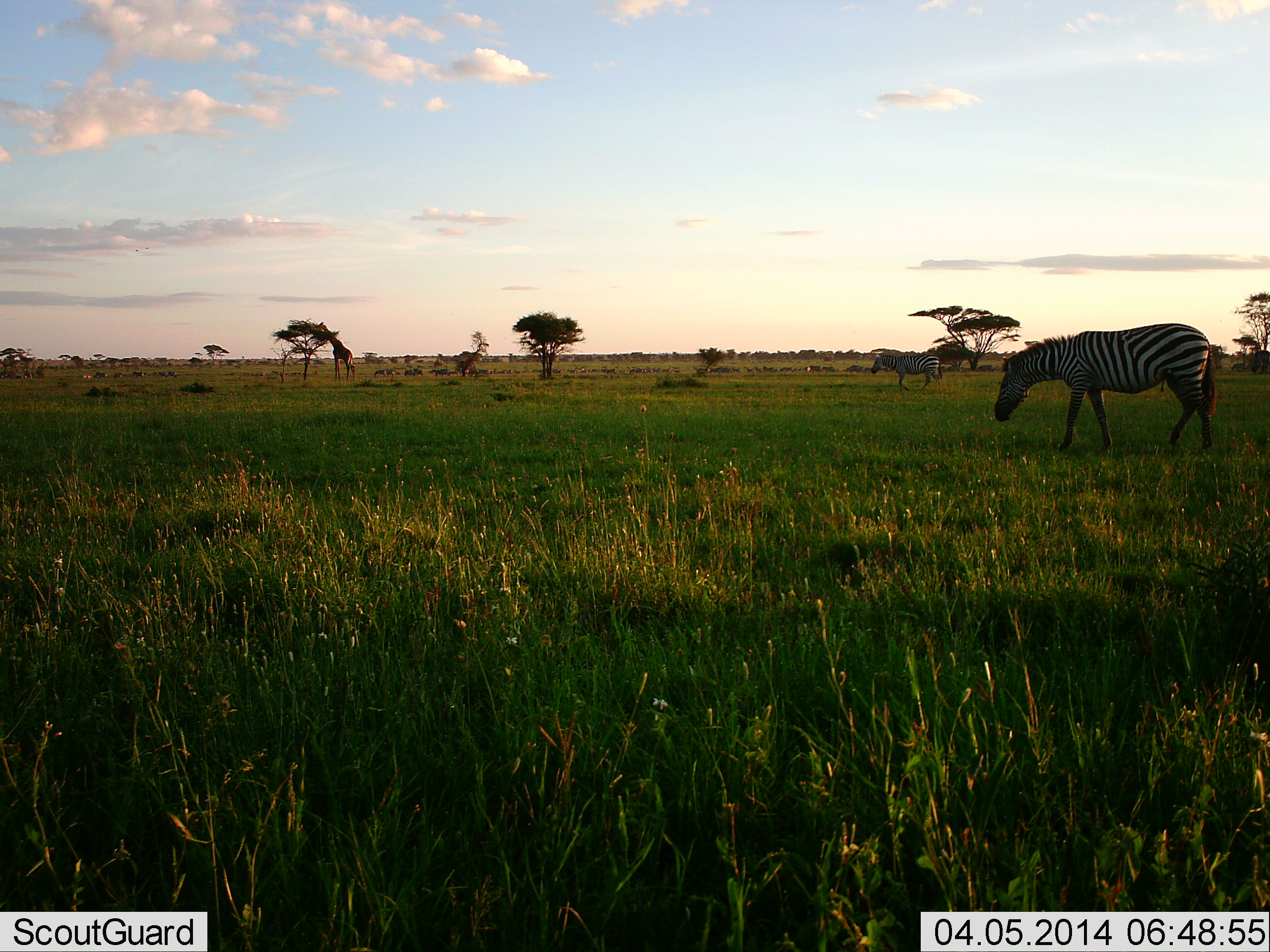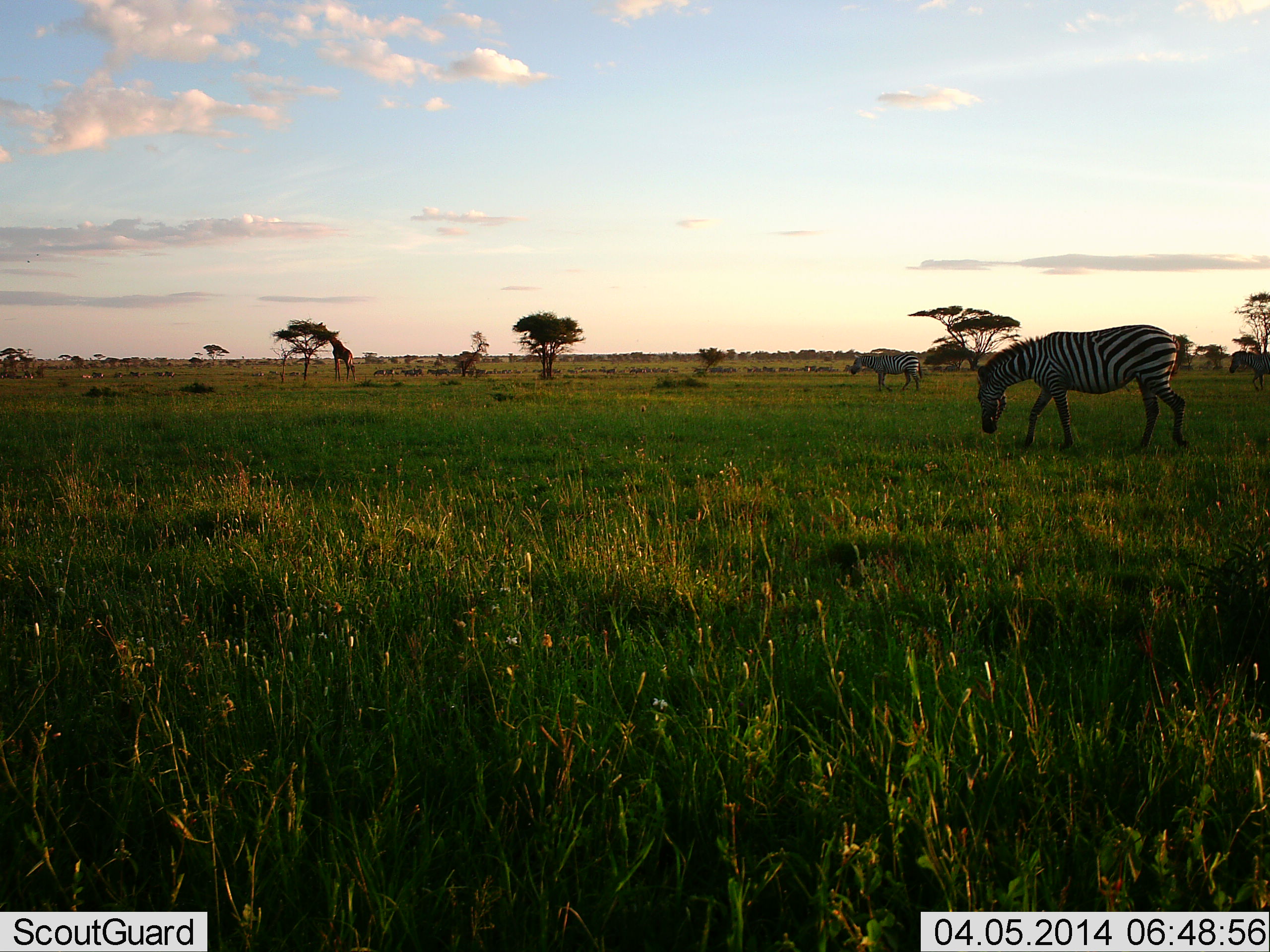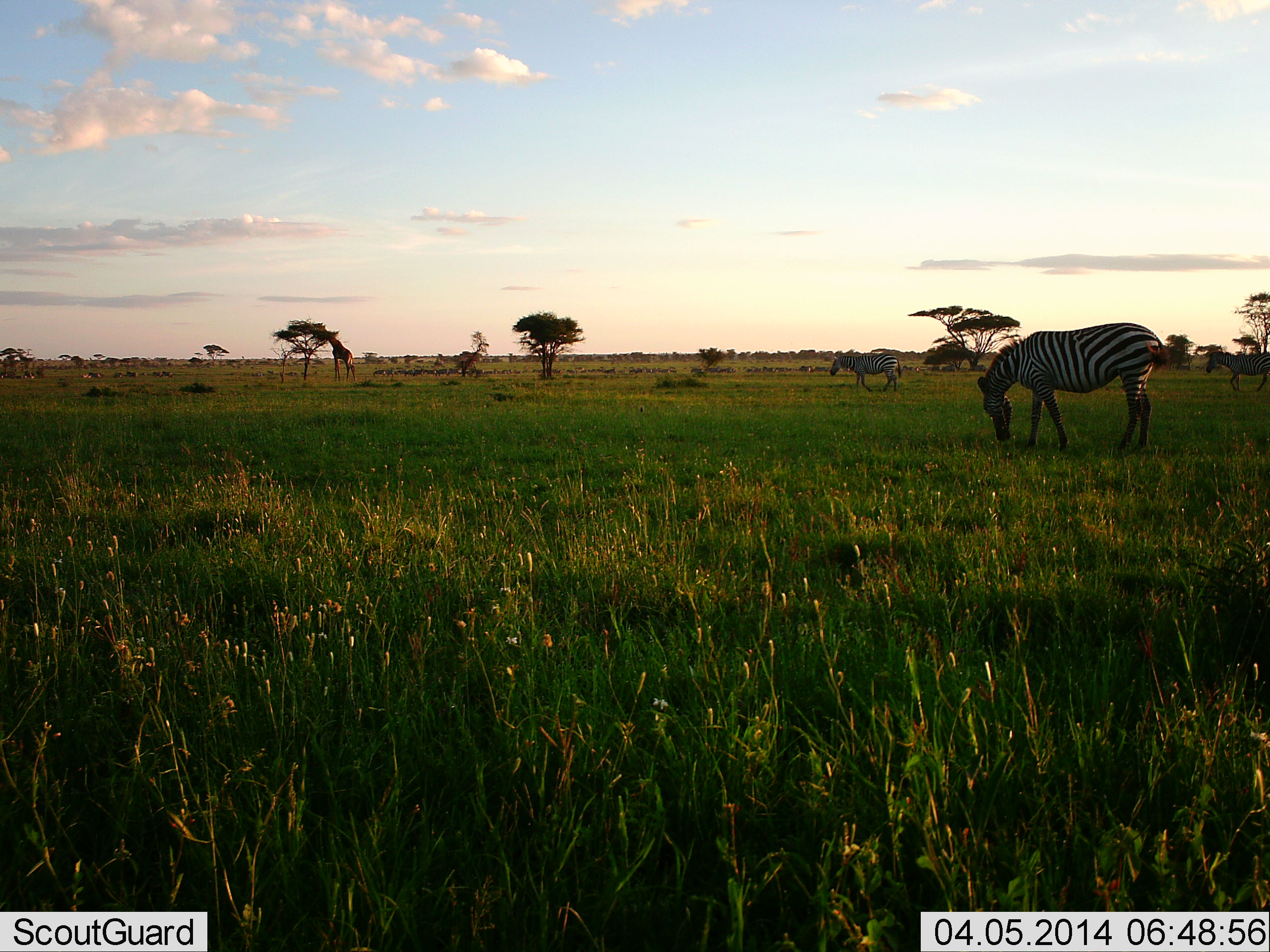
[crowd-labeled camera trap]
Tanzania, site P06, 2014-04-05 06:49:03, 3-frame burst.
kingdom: Animalia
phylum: Chordata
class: Mammalia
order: Perissodactyla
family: Equidae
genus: Equus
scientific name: Equus quagga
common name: plains zebra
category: zebra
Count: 2.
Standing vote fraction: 9%.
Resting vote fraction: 2%.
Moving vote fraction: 65%.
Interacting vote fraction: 0%.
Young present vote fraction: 0%.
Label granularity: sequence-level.